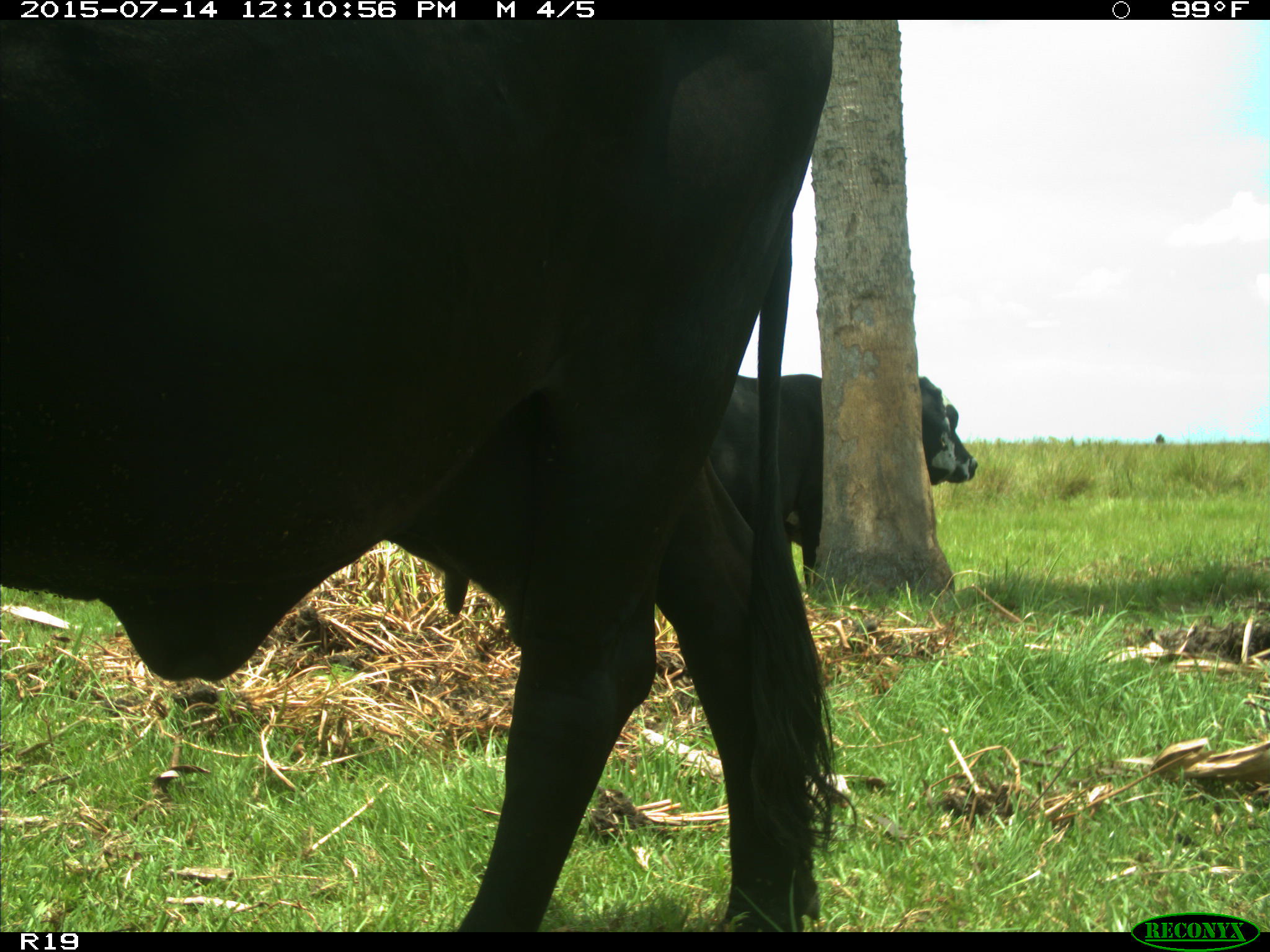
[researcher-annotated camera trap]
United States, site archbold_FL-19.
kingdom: Animalia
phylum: Chordata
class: Mammalia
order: Artiodactyla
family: Bovidae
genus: Bos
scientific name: Bos taurus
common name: domestic cow